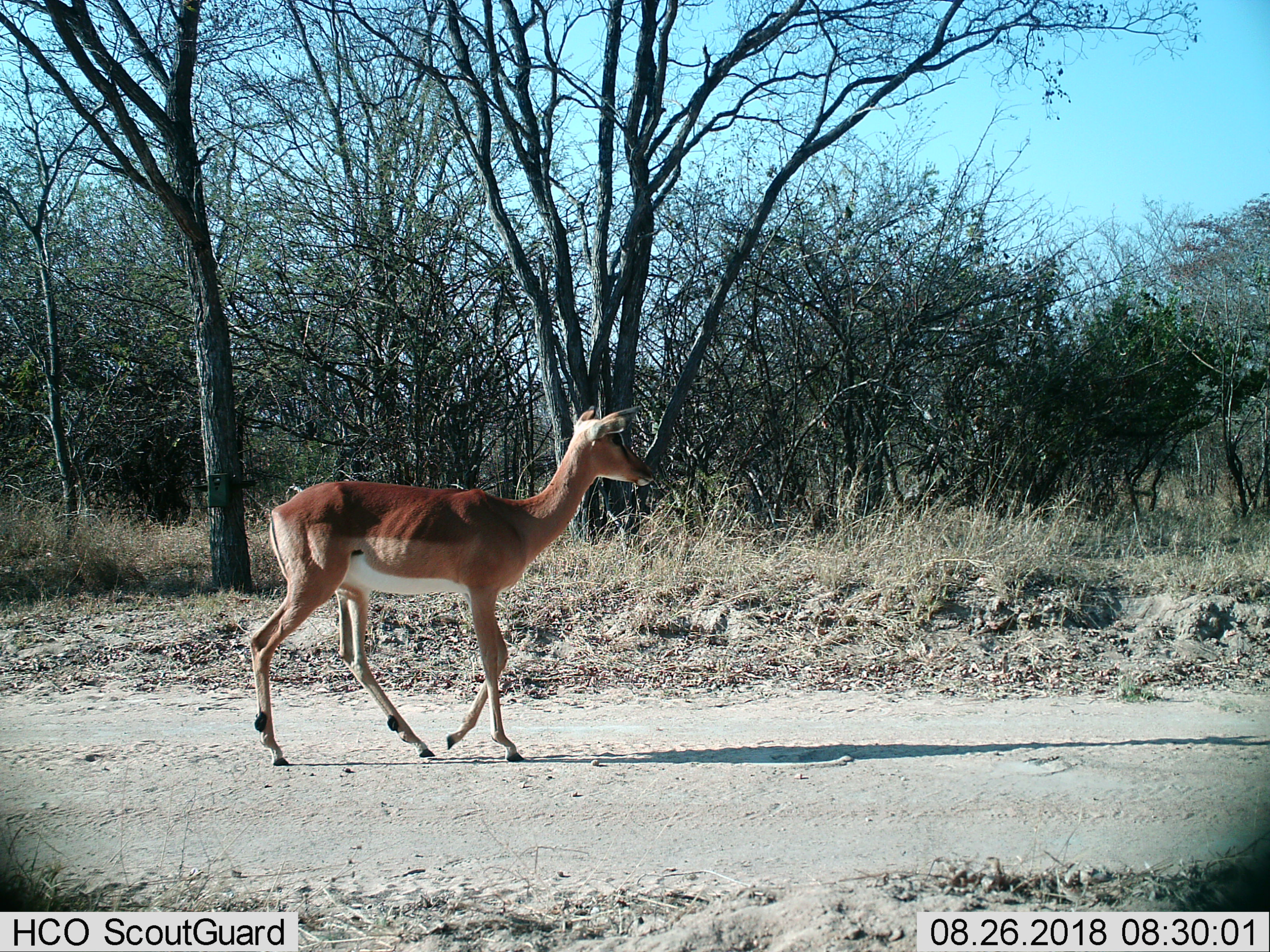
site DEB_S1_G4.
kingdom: Animalia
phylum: Chordata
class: Mammalia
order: Artiodactyla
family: Bovidae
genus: Aepyceros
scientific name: Aepyceros melampus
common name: impala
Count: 1.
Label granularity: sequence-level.